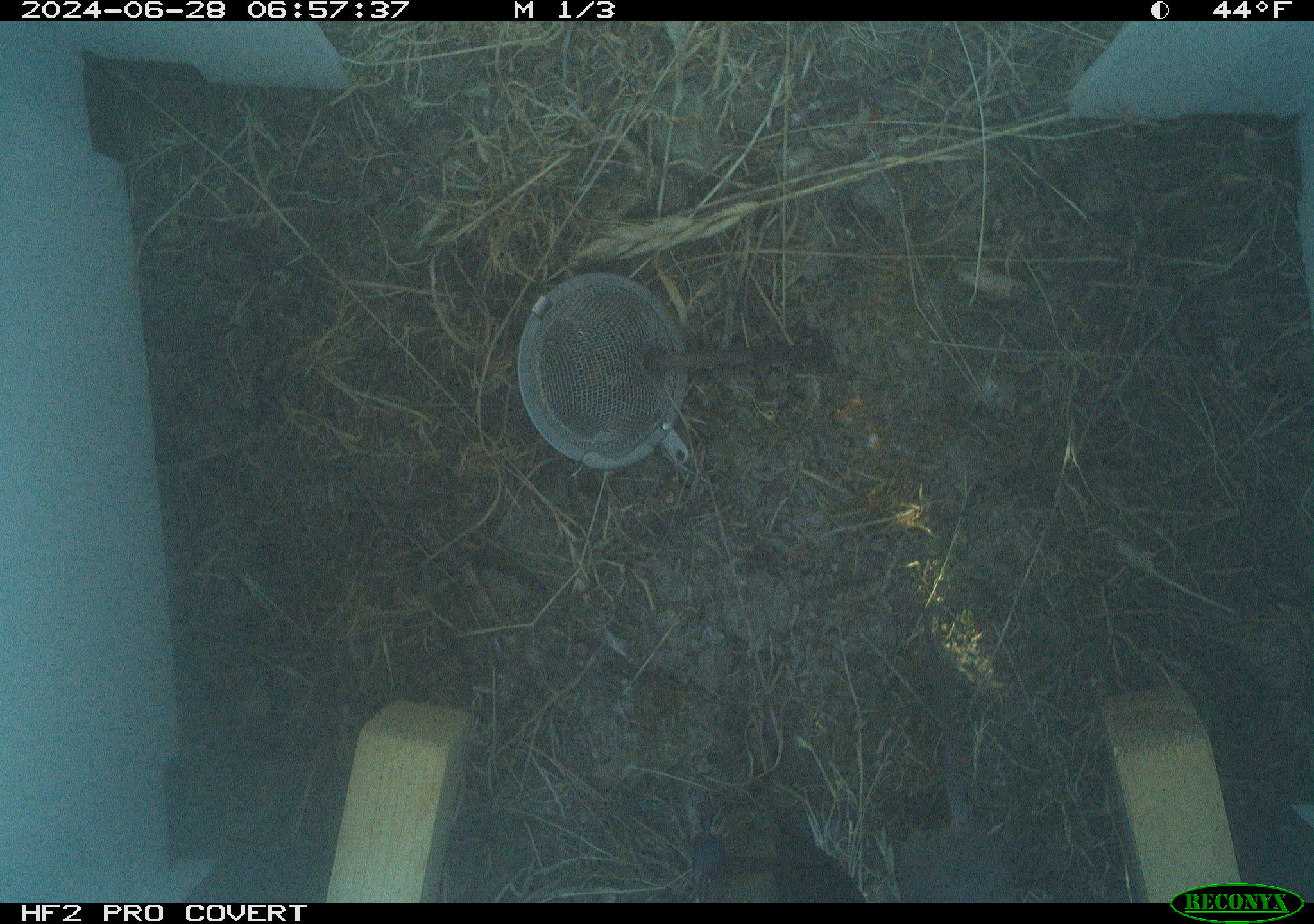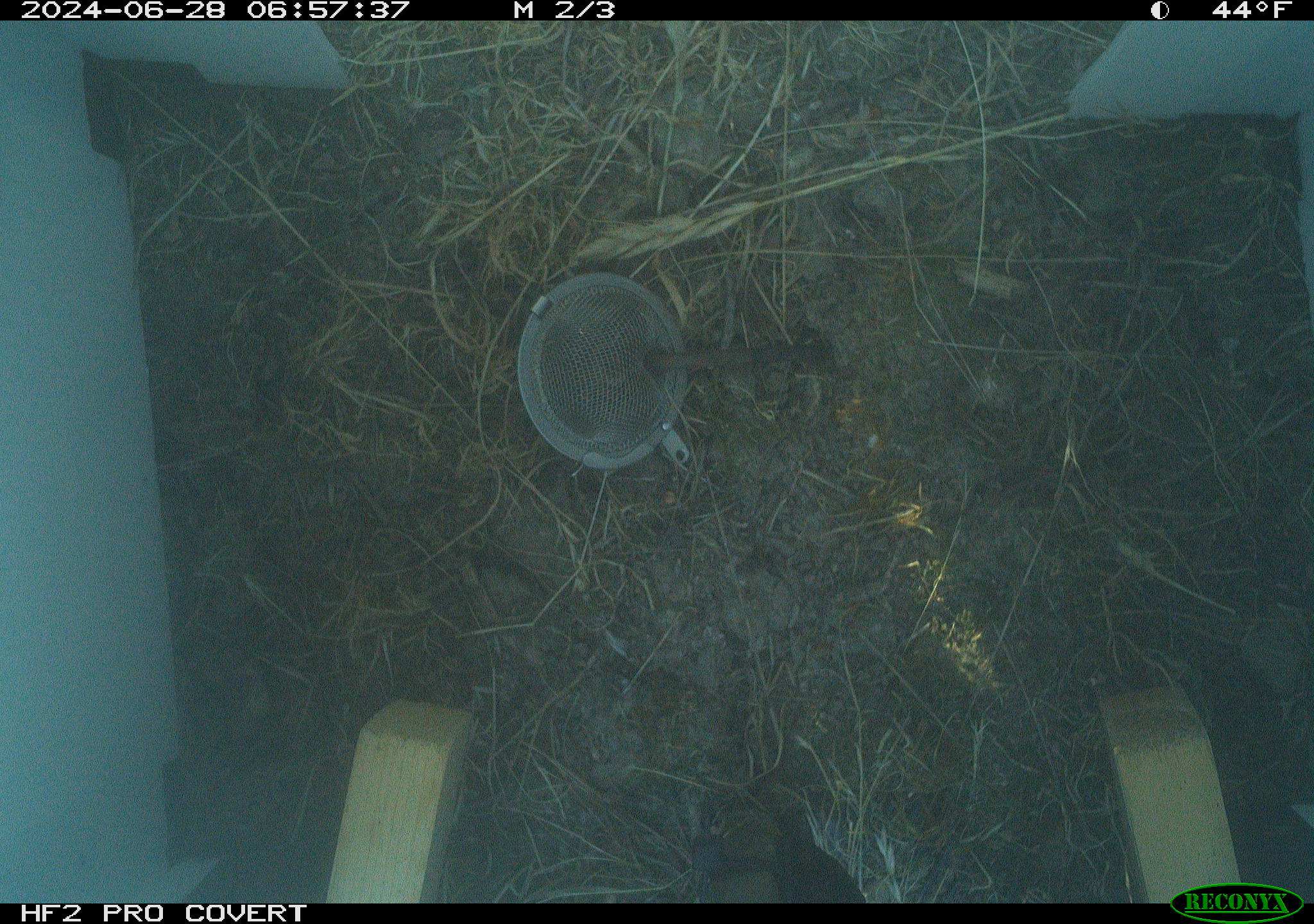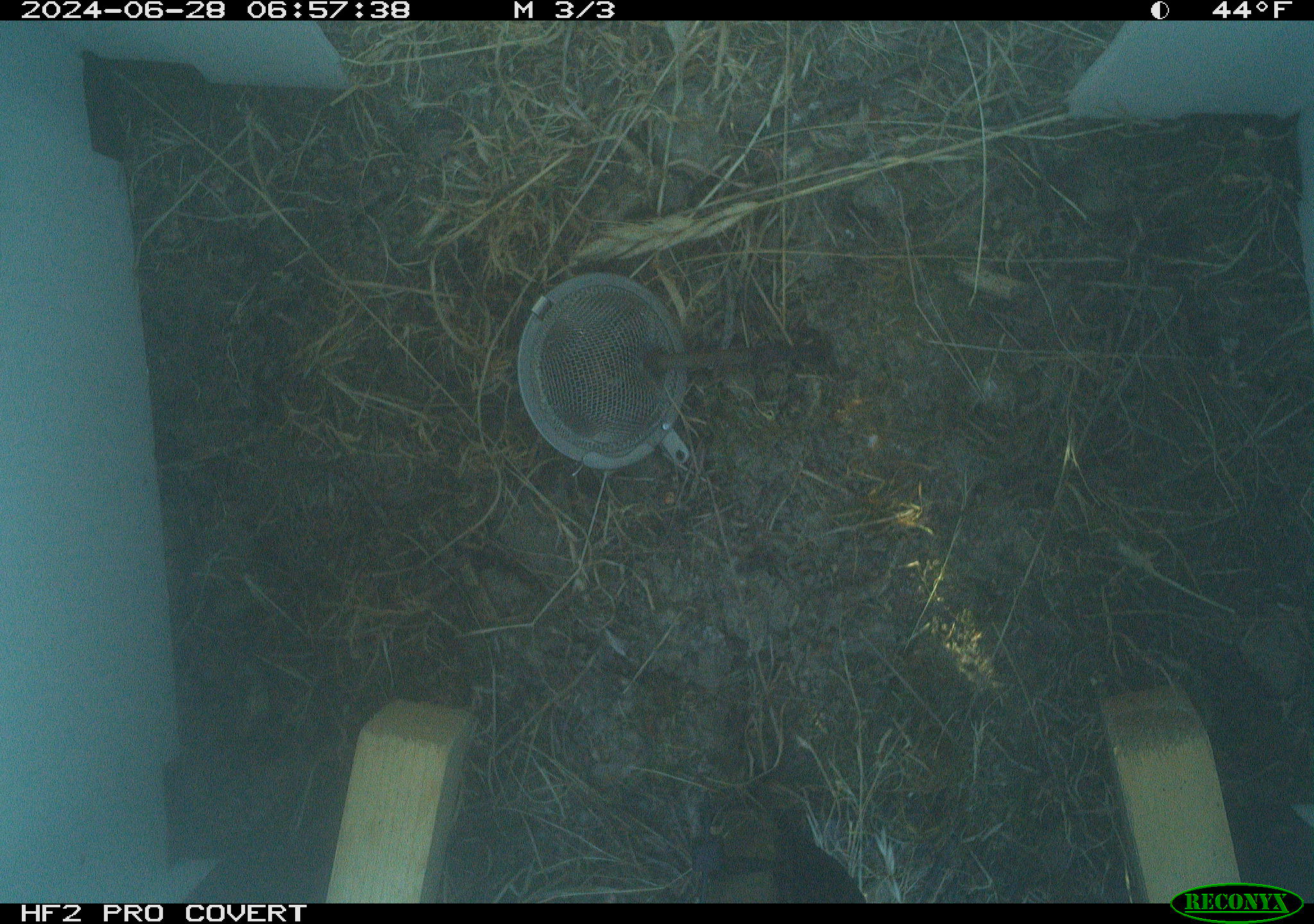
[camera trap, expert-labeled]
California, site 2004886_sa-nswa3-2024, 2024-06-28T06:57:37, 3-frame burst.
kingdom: Animalia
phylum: Chordata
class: Mammalia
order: Rodentia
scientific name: Rodentia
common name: rodent